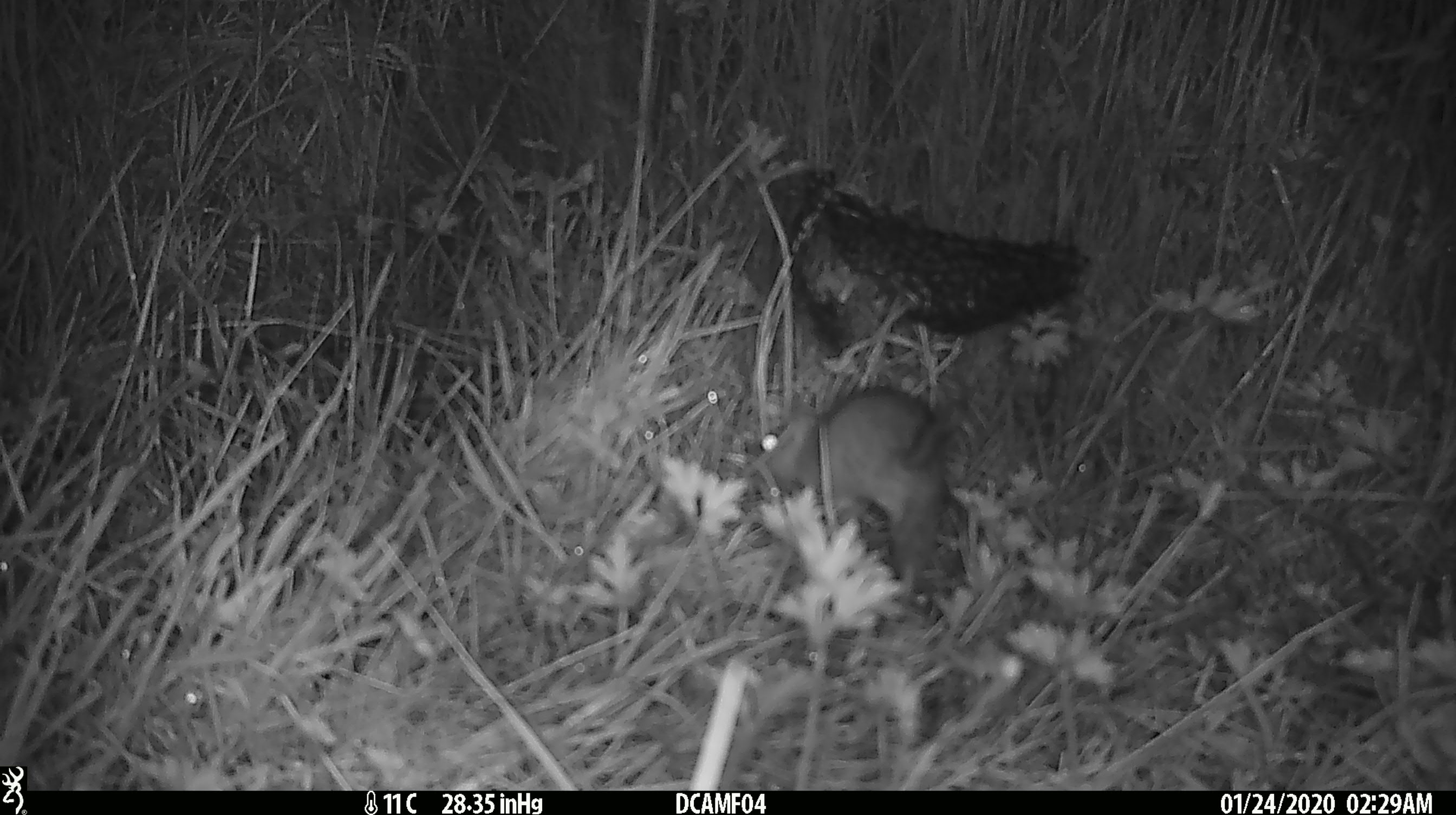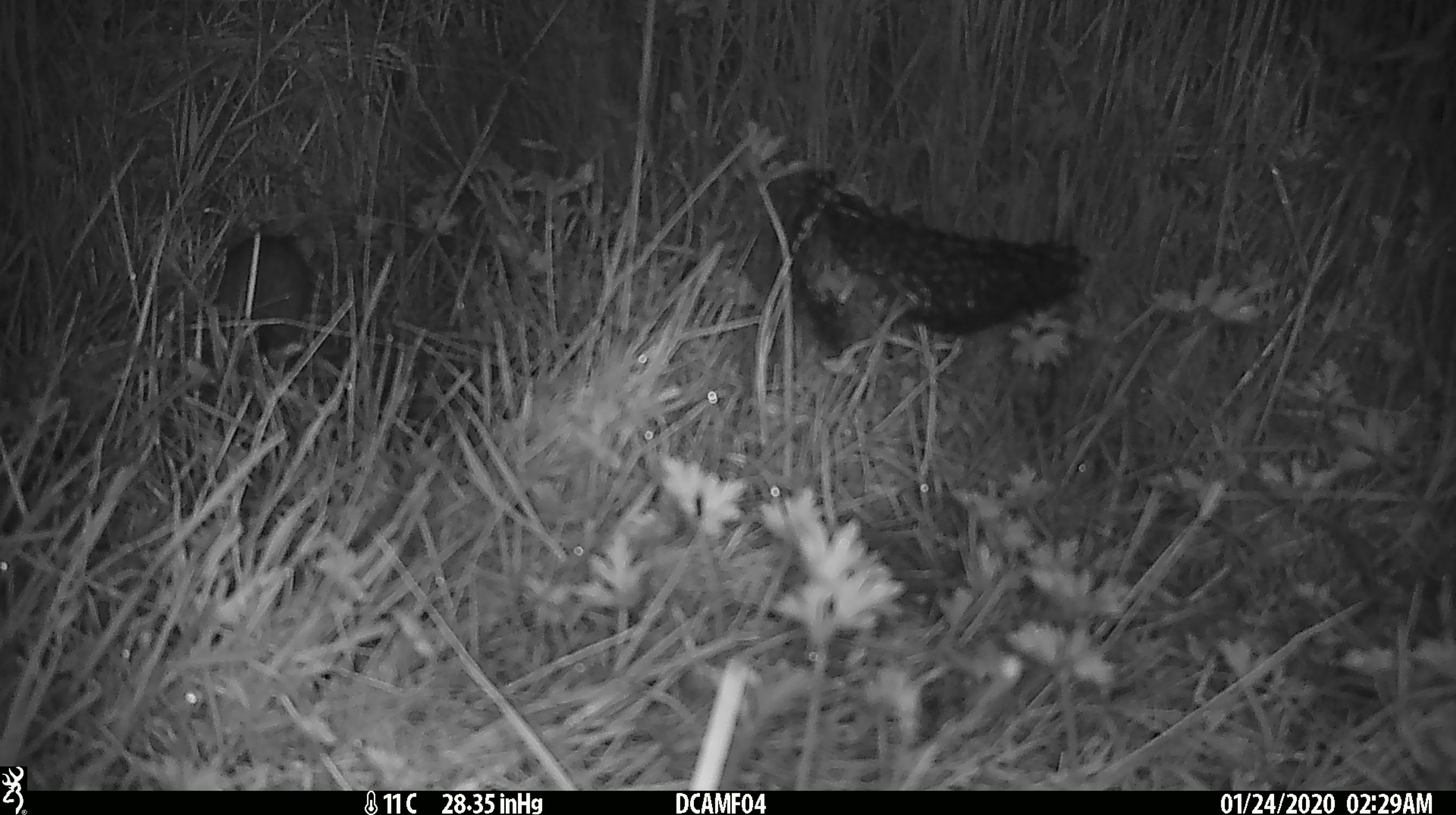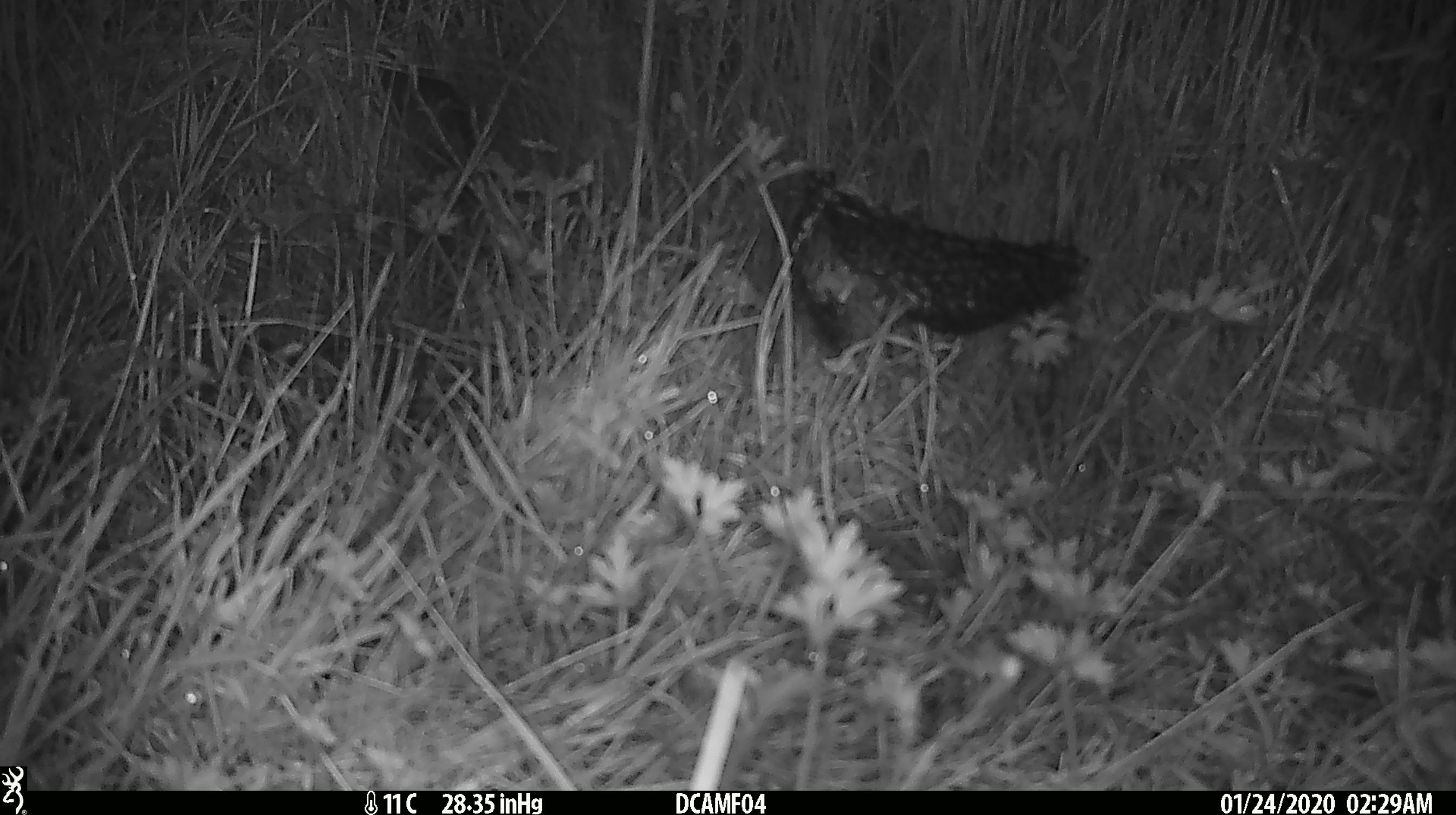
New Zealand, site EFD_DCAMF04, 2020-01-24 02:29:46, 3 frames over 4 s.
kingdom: Animalia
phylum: Chordata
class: Mammalia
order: Rodentia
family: Muridae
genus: Rattus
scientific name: Rattus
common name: rat